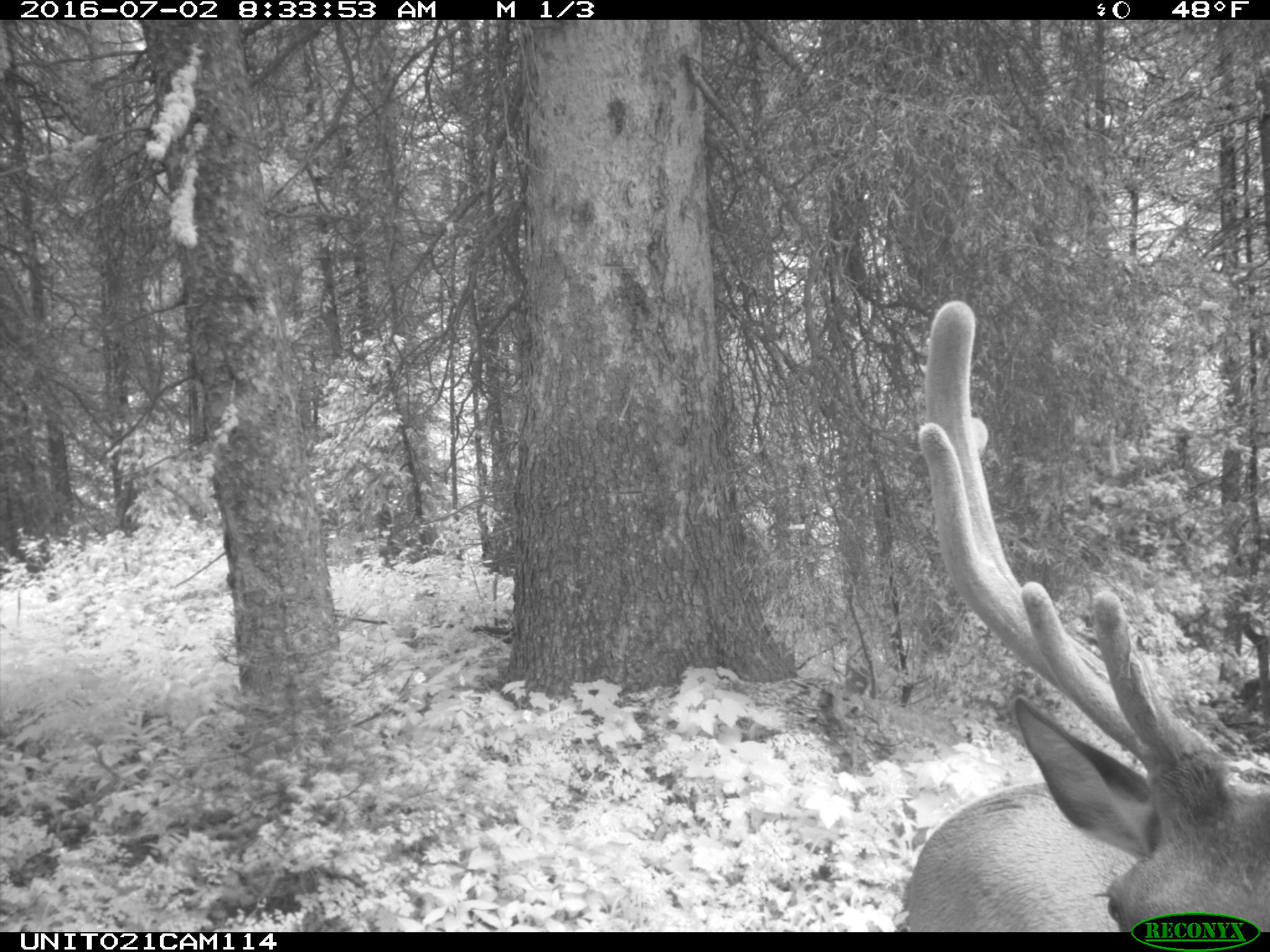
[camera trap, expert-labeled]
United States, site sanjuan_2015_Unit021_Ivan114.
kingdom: Animalia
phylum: Chordata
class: Mammalia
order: Artiodactyla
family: Cervidae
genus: Cervus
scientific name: Cervus elaphus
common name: red deer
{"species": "Cervus elaphus (red deer)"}